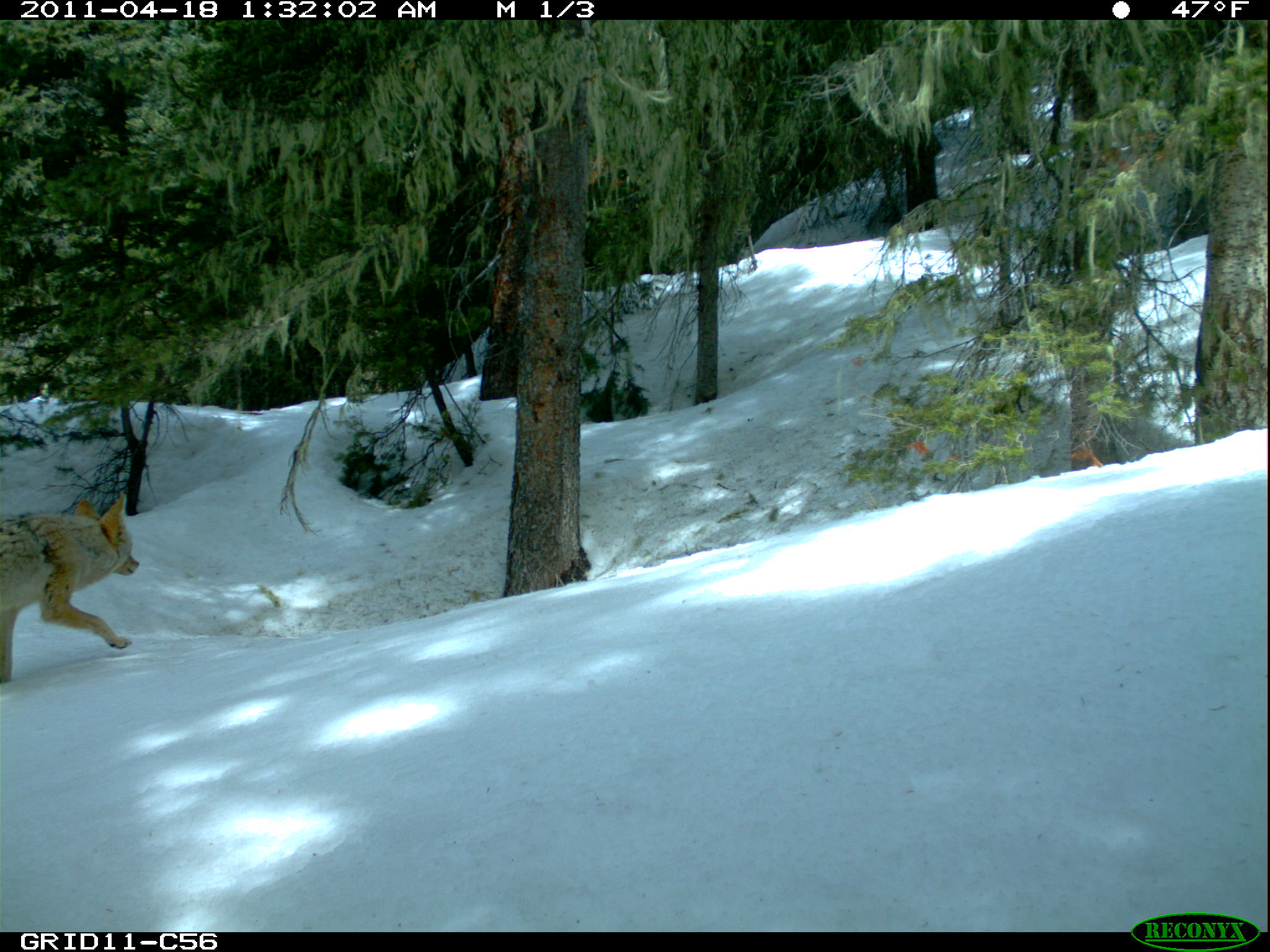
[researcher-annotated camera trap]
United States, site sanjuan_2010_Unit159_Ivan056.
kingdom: Animalia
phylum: Chordata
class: Mammalia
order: Carnivora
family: Canidae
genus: Canis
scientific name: Canis latrans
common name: coyote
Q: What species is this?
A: Canis latrans (coyote).